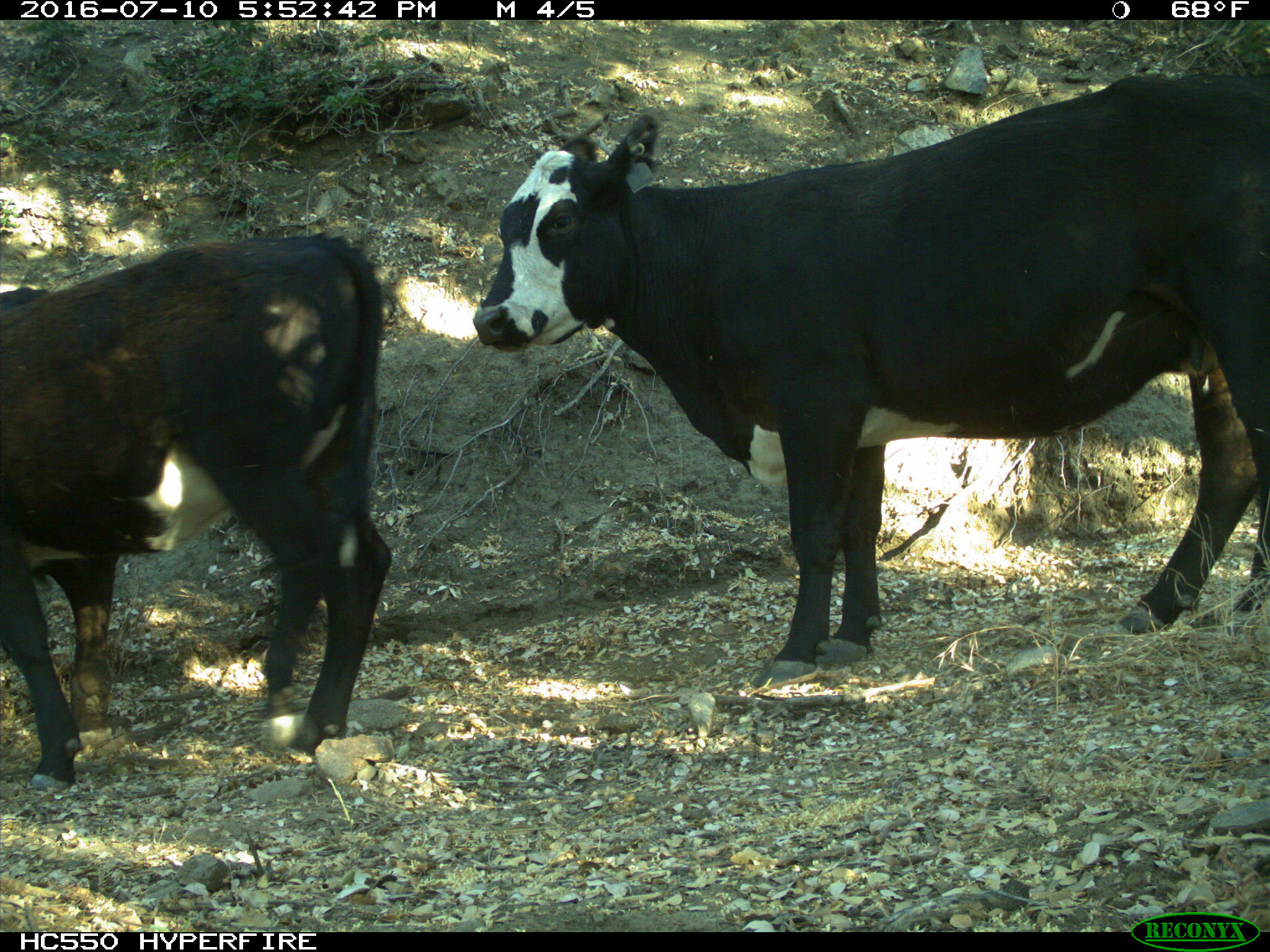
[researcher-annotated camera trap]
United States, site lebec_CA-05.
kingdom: Animalia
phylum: Chordata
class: Mammalia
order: Artiodactyla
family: Bovidae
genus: Bos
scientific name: Bos taurus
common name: domestic cow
Bos taurus (domestic cow).